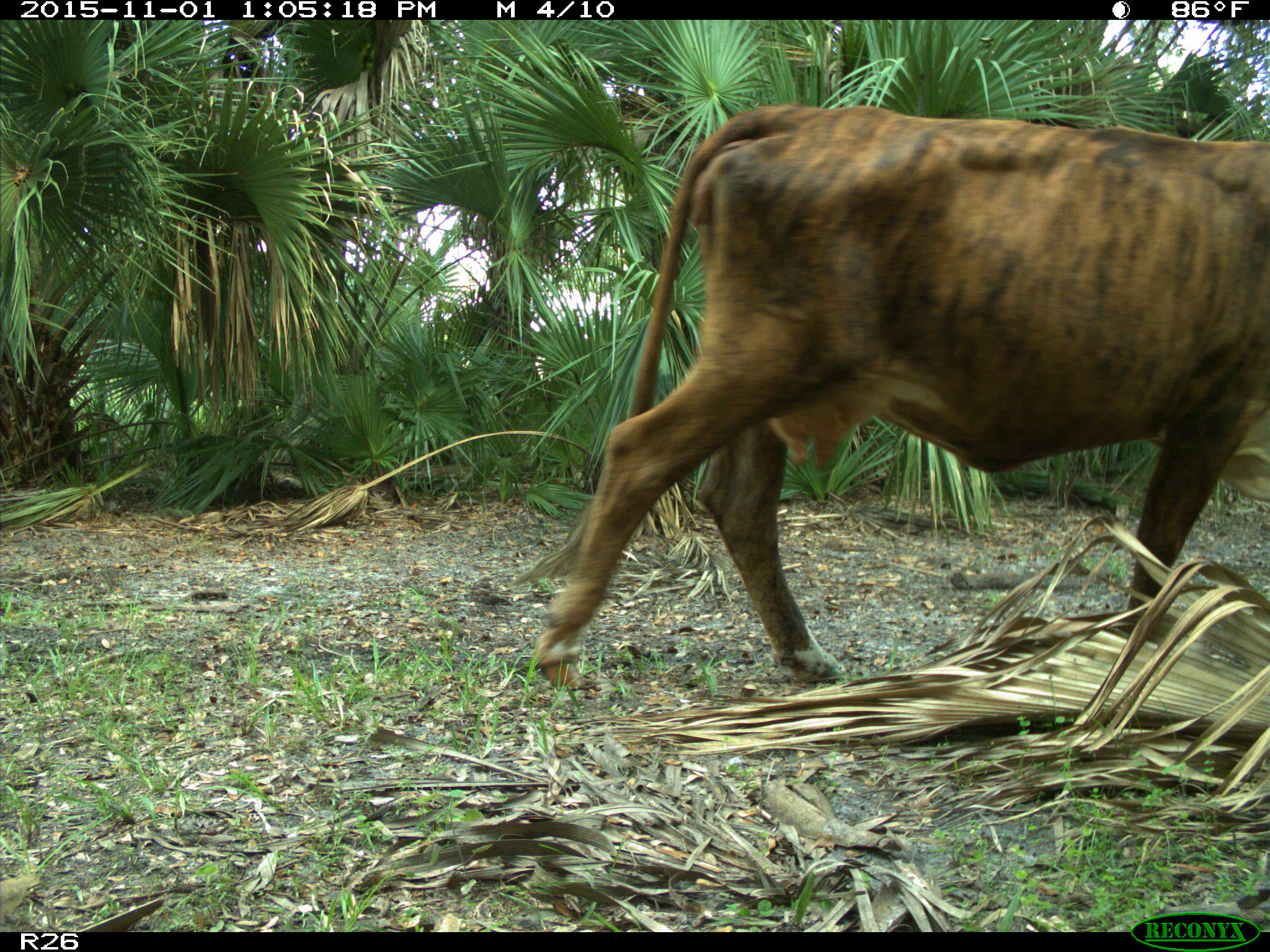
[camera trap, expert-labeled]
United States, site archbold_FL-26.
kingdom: Animalia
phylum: Chordata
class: Mammalia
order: Artiodactyla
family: Bovidae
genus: Bos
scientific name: Bos taurus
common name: domestic cow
Bos taurus (domestic cow).